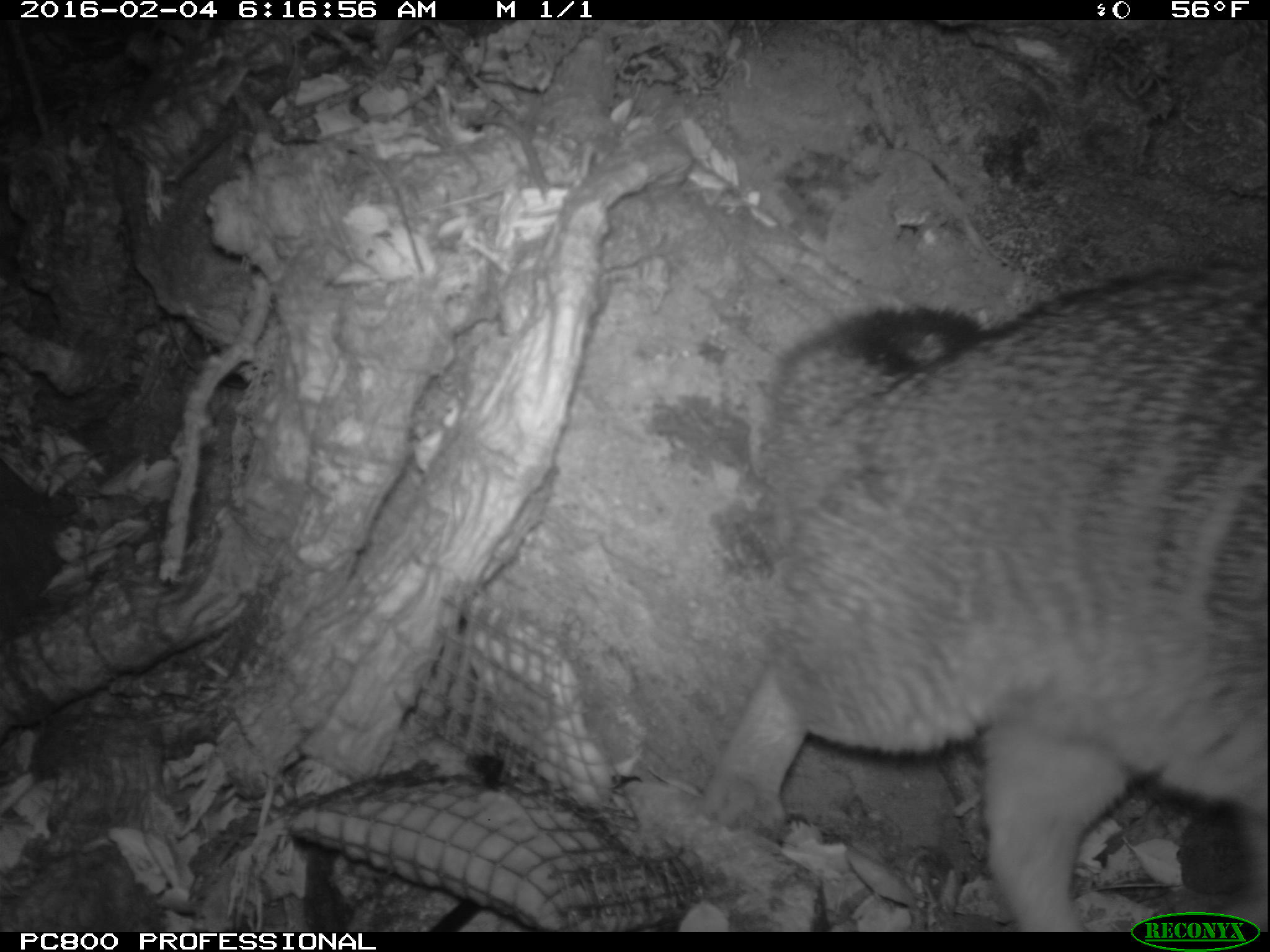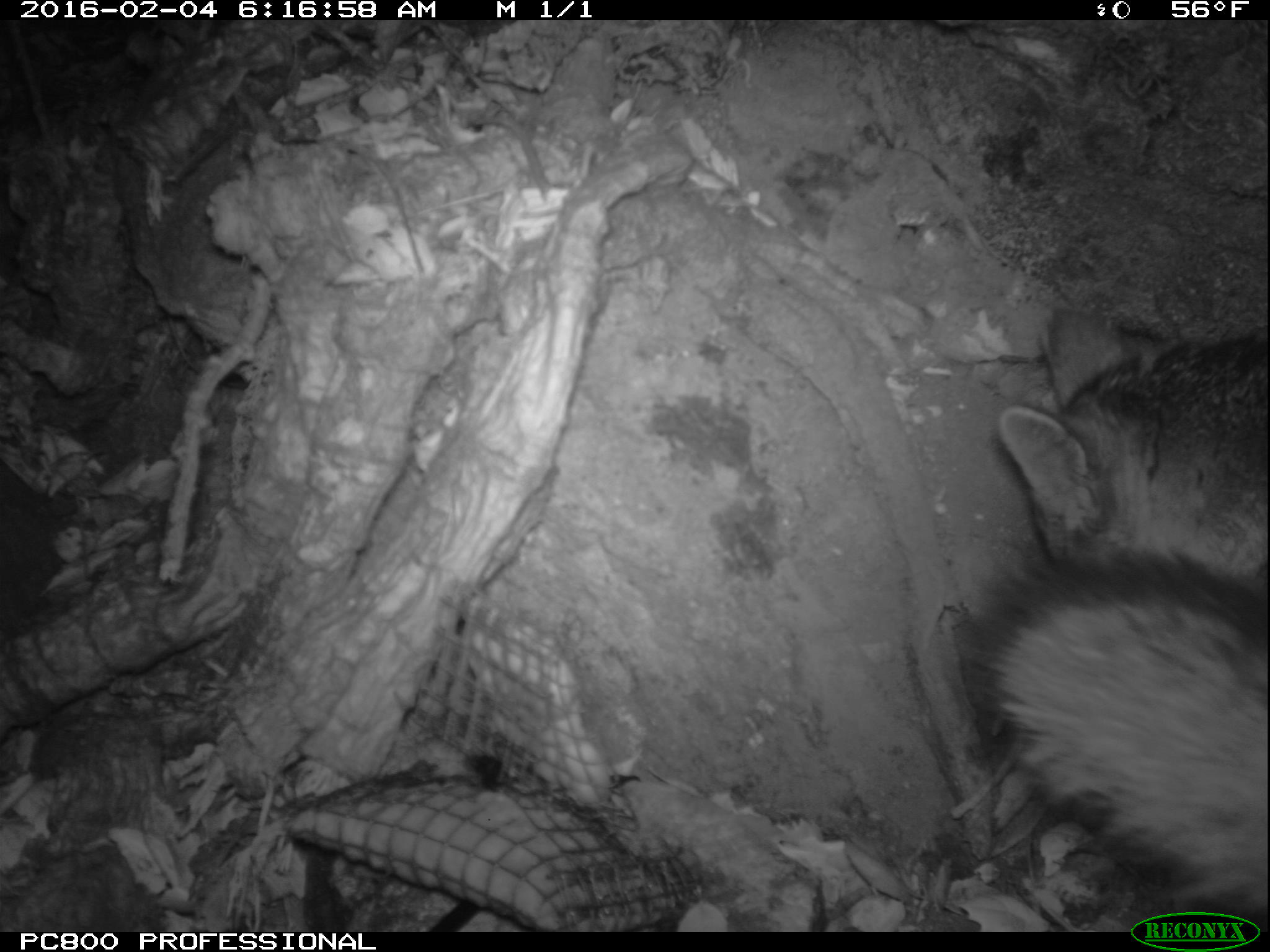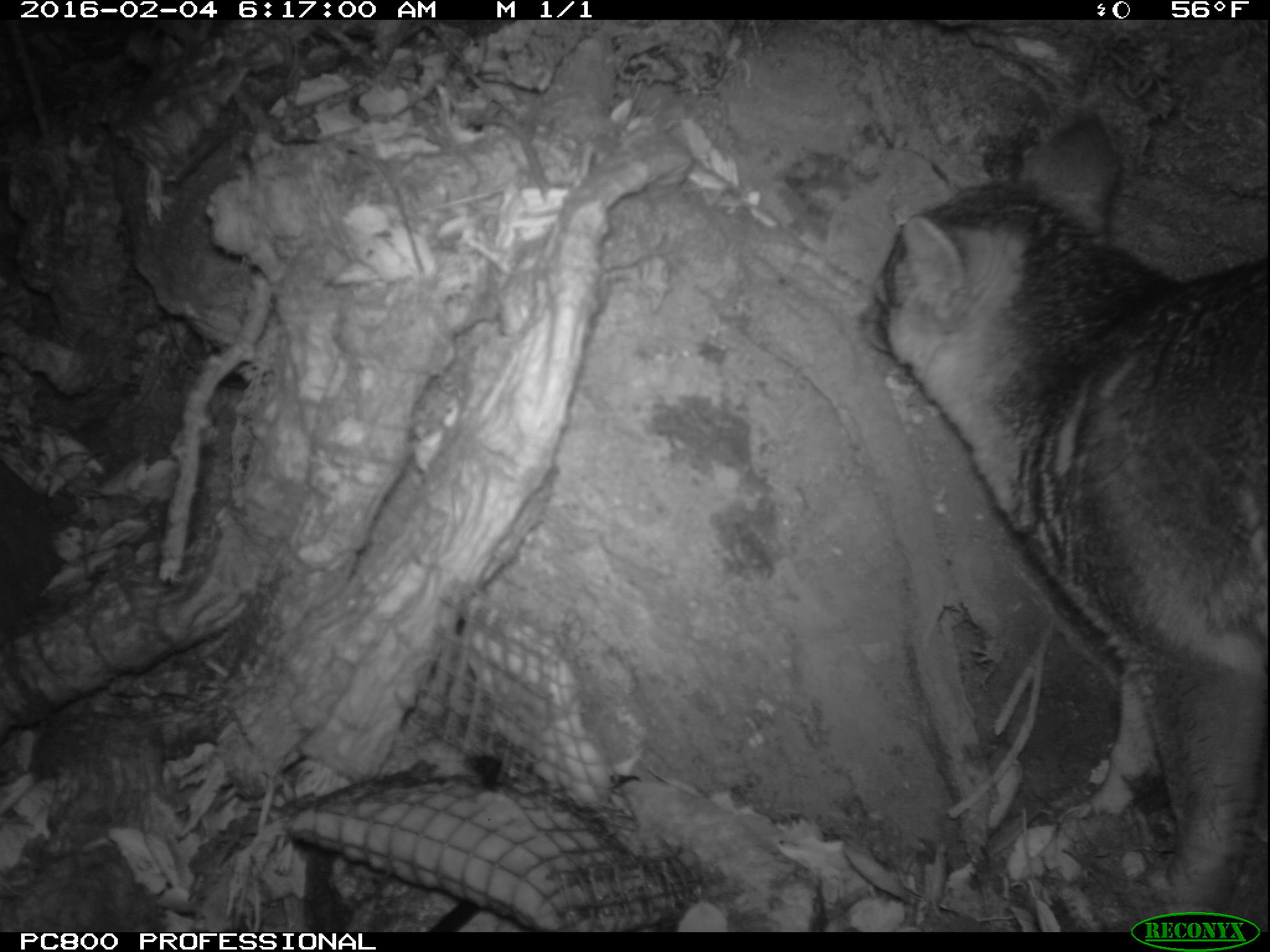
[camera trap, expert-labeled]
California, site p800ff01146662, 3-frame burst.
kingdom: Animalia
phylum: Chordata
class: Mammalia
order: Carnivora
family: Canidae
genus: Urocyon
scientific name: Urocyon littoralis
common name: island fox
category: fox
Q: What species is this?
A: Fox (island fox) (Urocyon littoralis).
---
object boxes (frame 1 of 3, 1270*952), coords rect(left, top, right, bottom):
fox: rect(706, 260, 1269, 932)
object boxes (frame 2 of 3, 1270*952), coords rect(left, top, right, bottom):
fox: rect(968, 309, 1268, 932)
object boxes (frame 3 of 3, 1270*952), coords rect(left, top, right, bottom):
fox: rect(859, 115, 1269, 930)